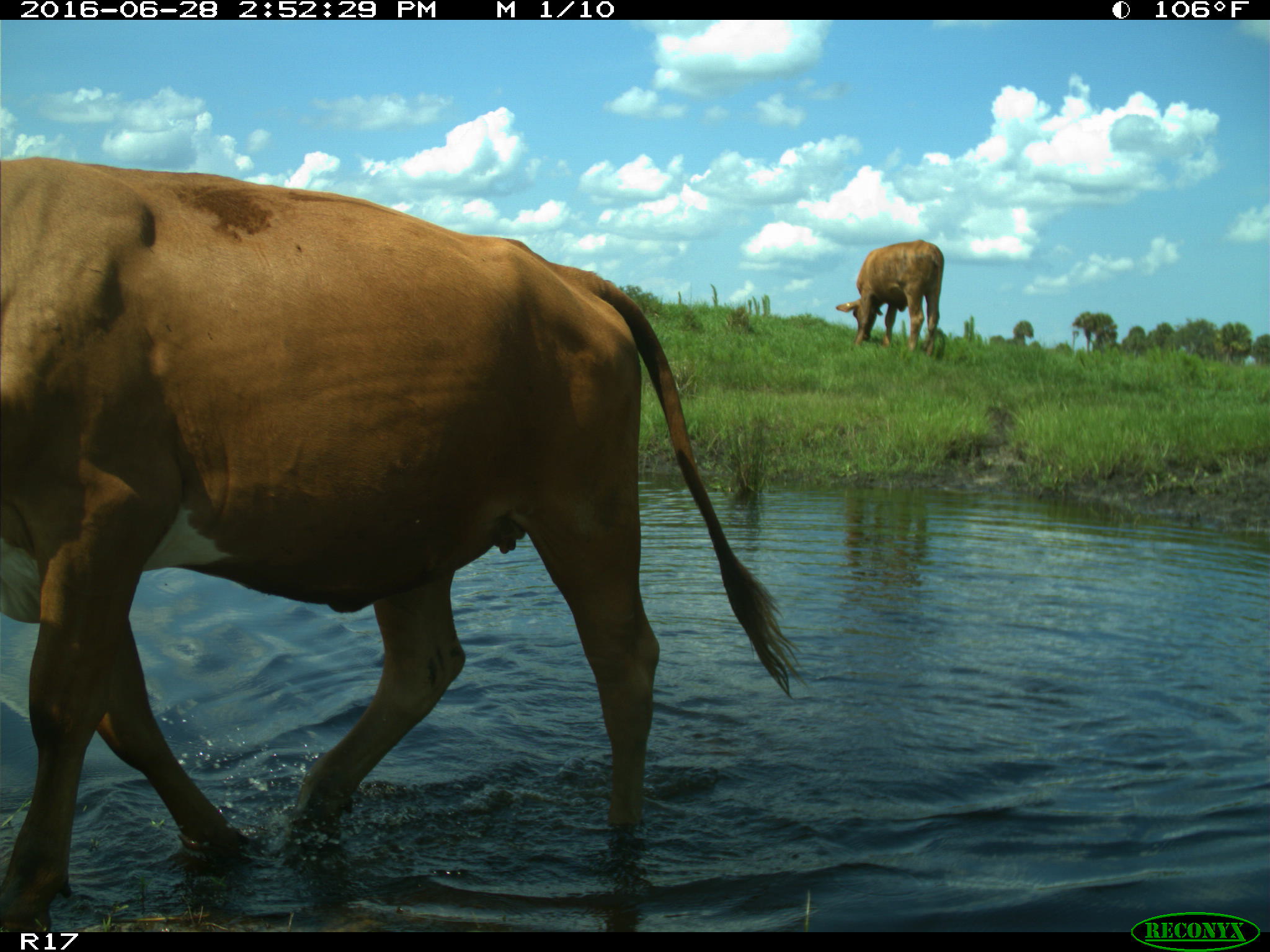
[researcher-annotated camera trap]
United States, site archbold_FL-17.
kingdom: Animalia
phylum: Chordata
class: Mammalia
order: Artiodactyla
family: Bovidae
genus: Bos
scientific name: Bos taurus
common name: domestic cow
Bos taurus (domestic cow).